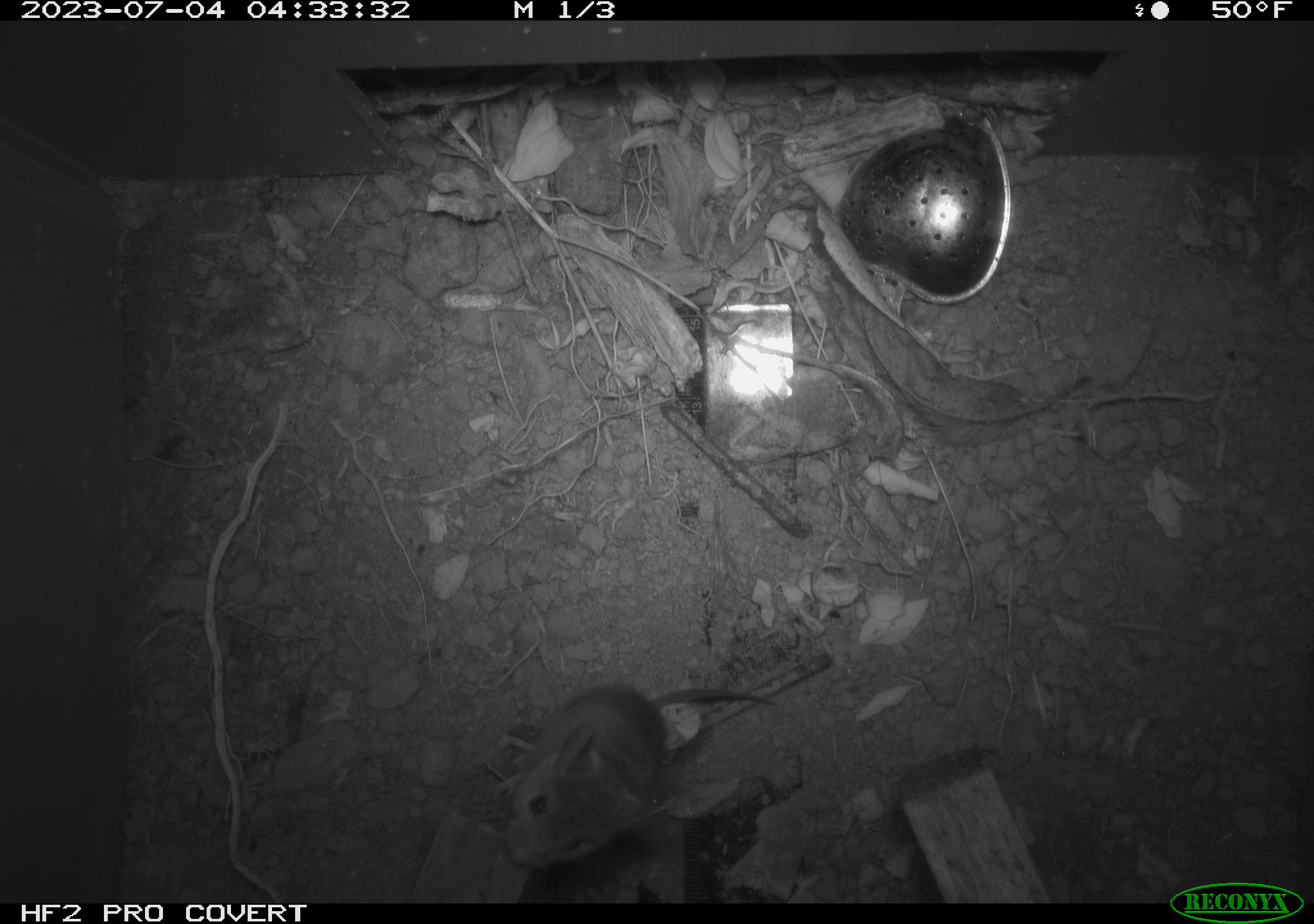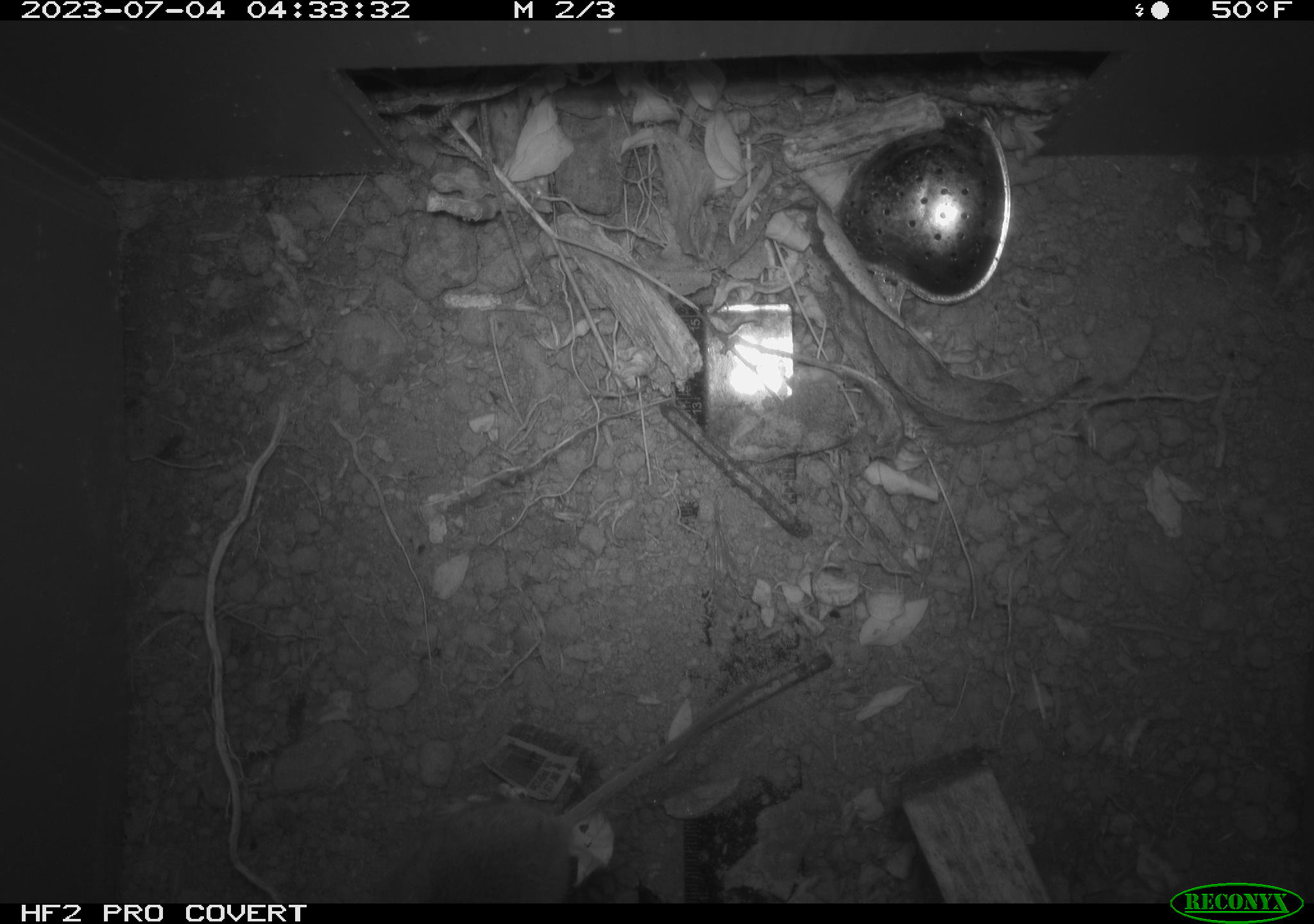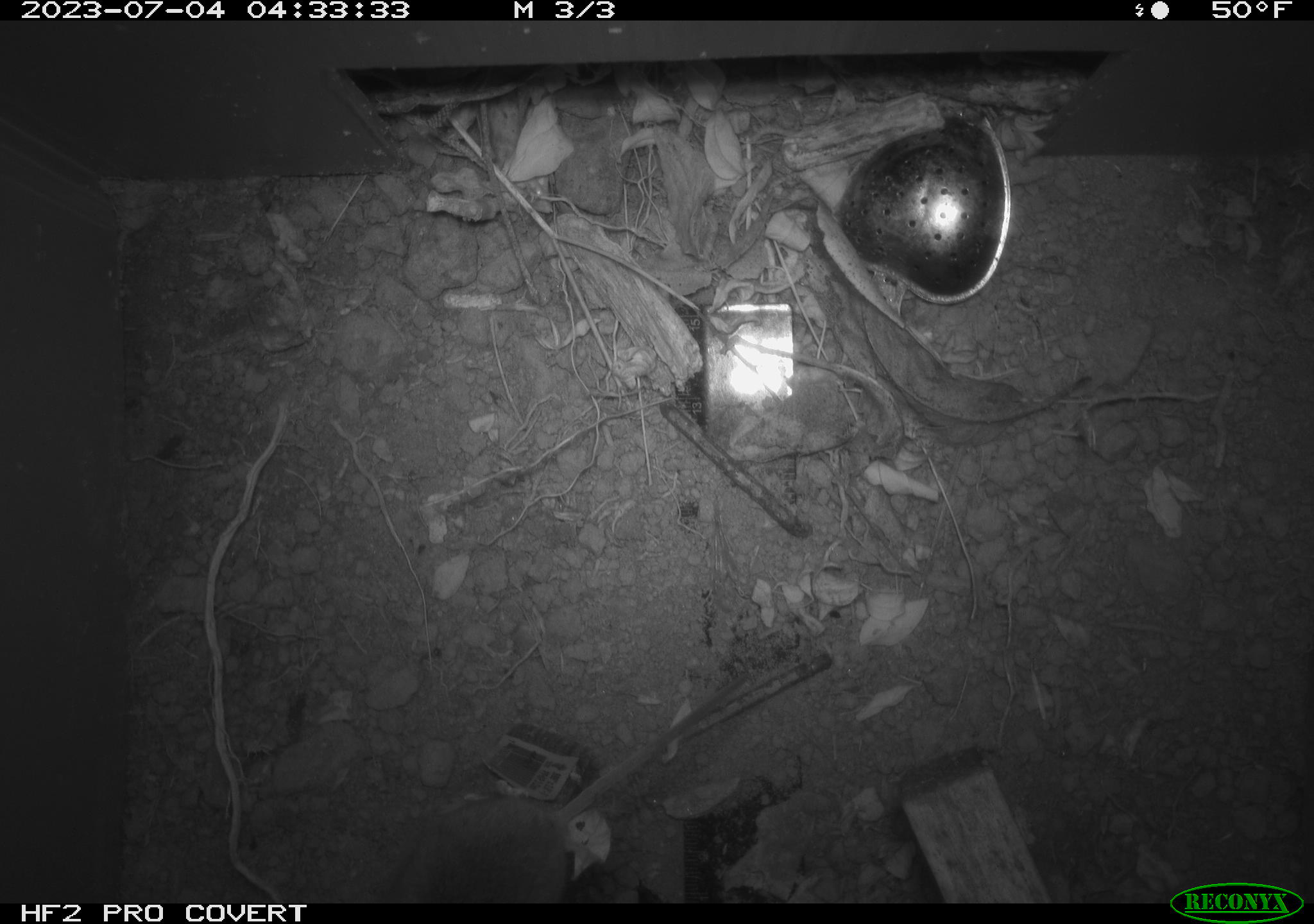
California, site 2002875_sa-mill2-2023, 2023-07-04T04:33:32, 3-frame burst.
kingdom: Animalia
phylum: Chordata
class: Mammalia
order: Rodentia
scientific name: Rodentia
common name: mouse species